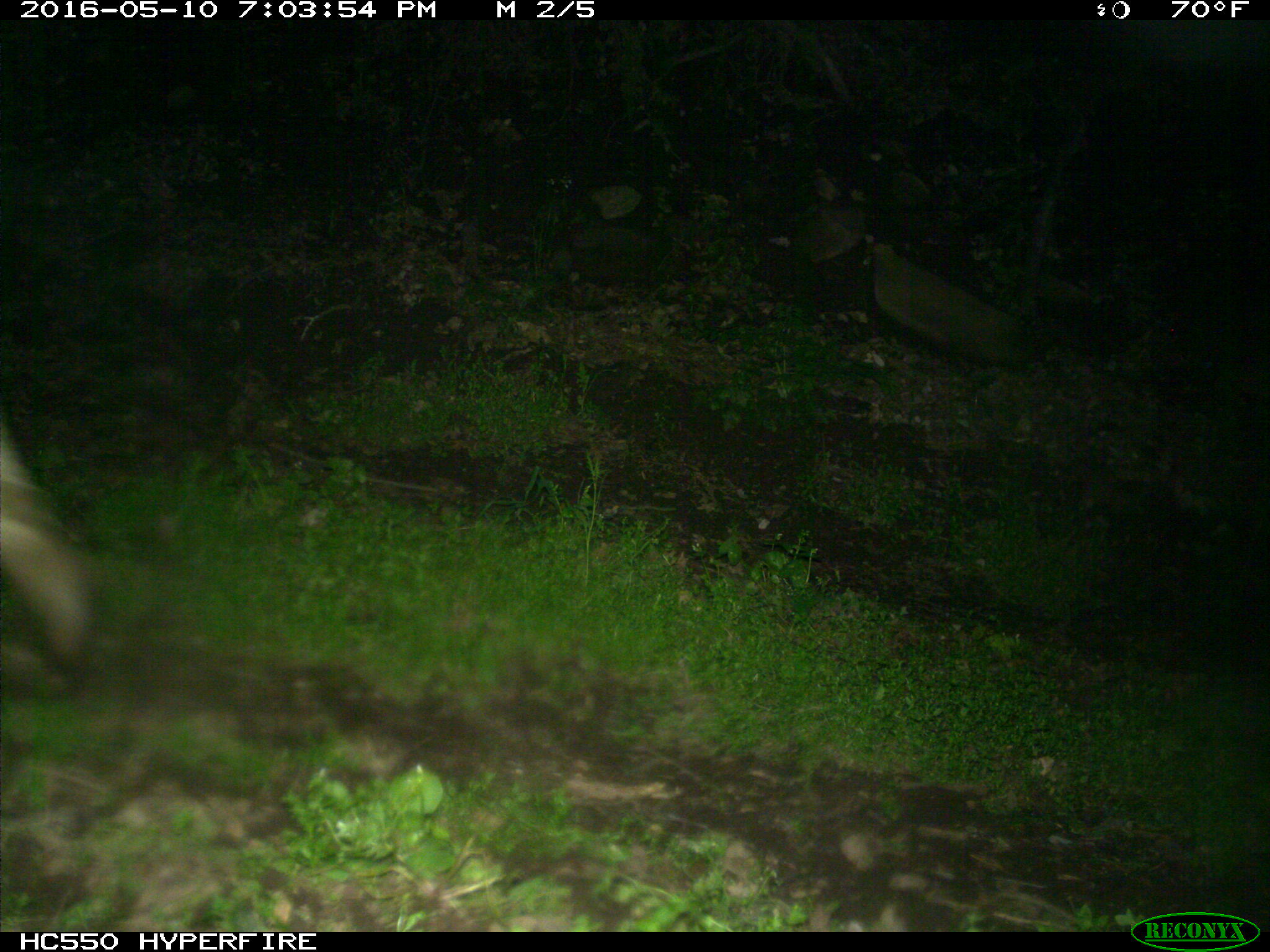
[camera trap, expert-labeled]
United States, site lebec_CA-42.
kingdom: Animalia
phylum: Chordata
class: Mammalia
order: Artiodactyla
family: Bovidae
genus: Bos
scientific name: Bos taurus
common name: domestic cow